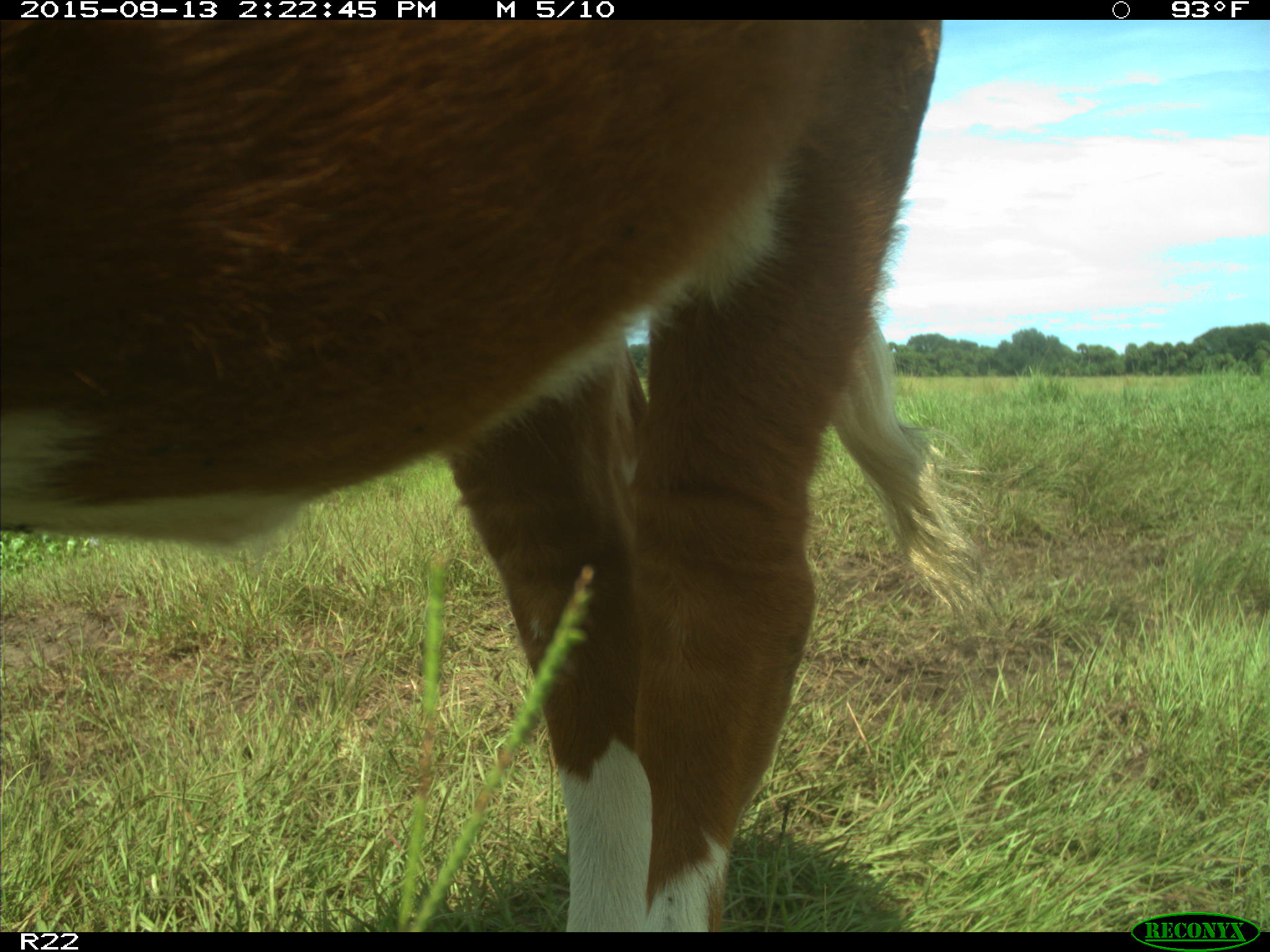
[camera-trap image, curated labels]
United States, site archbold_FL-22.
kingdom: Animalia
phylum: Chordata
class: Mammalia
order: Artiodactyla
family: Bovidae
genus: Bos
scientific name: Bos taurus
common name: domestic cow